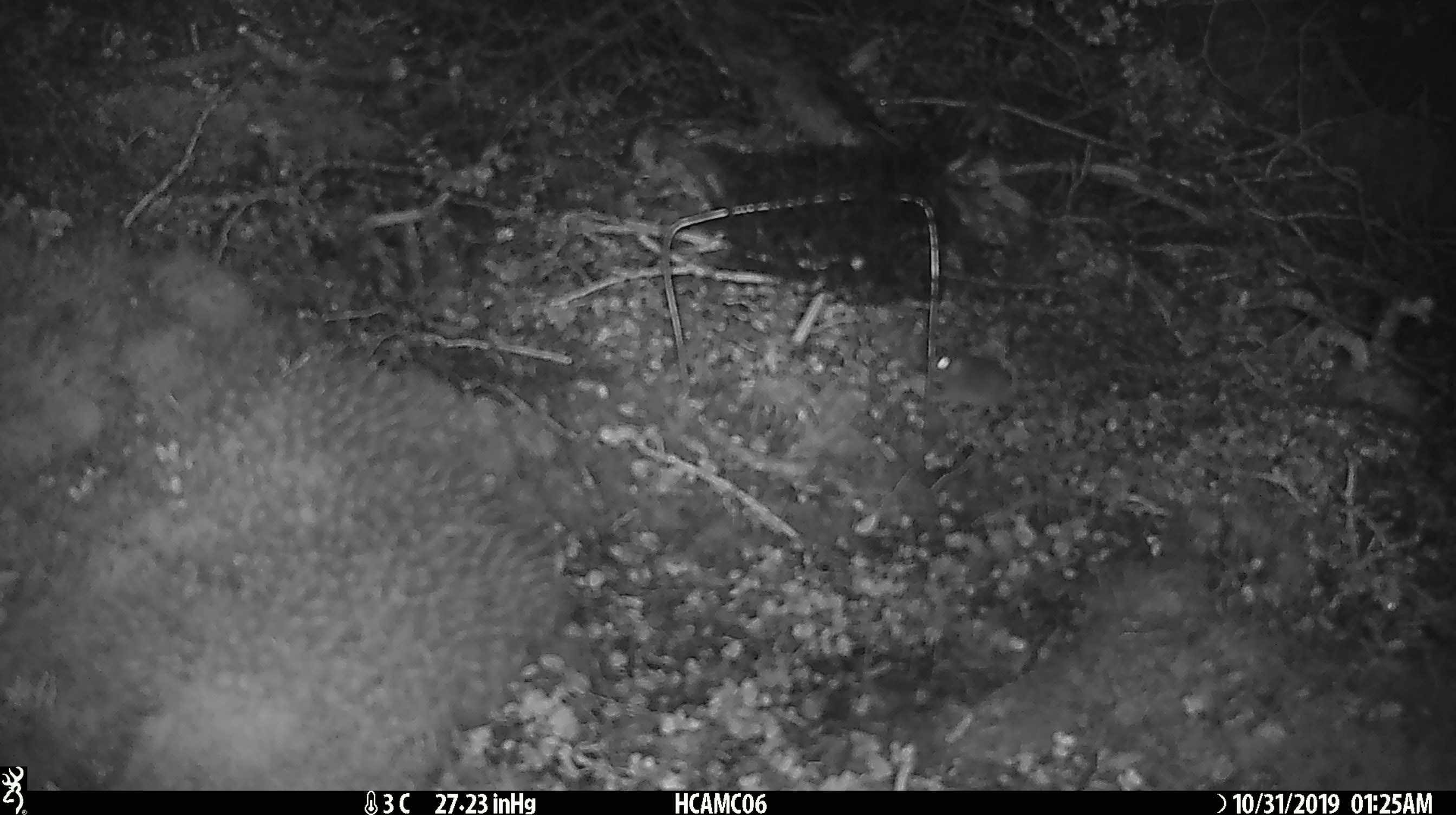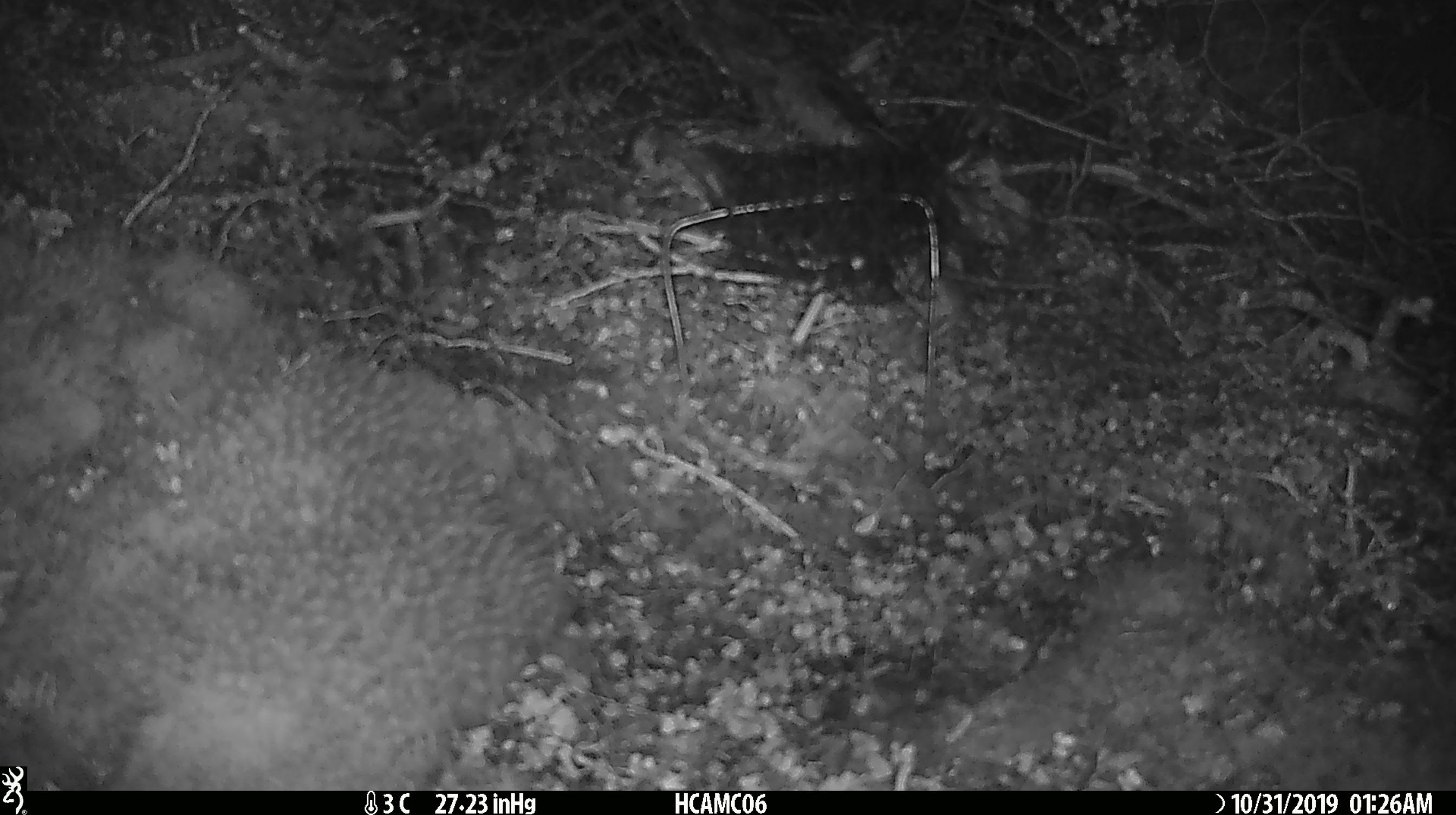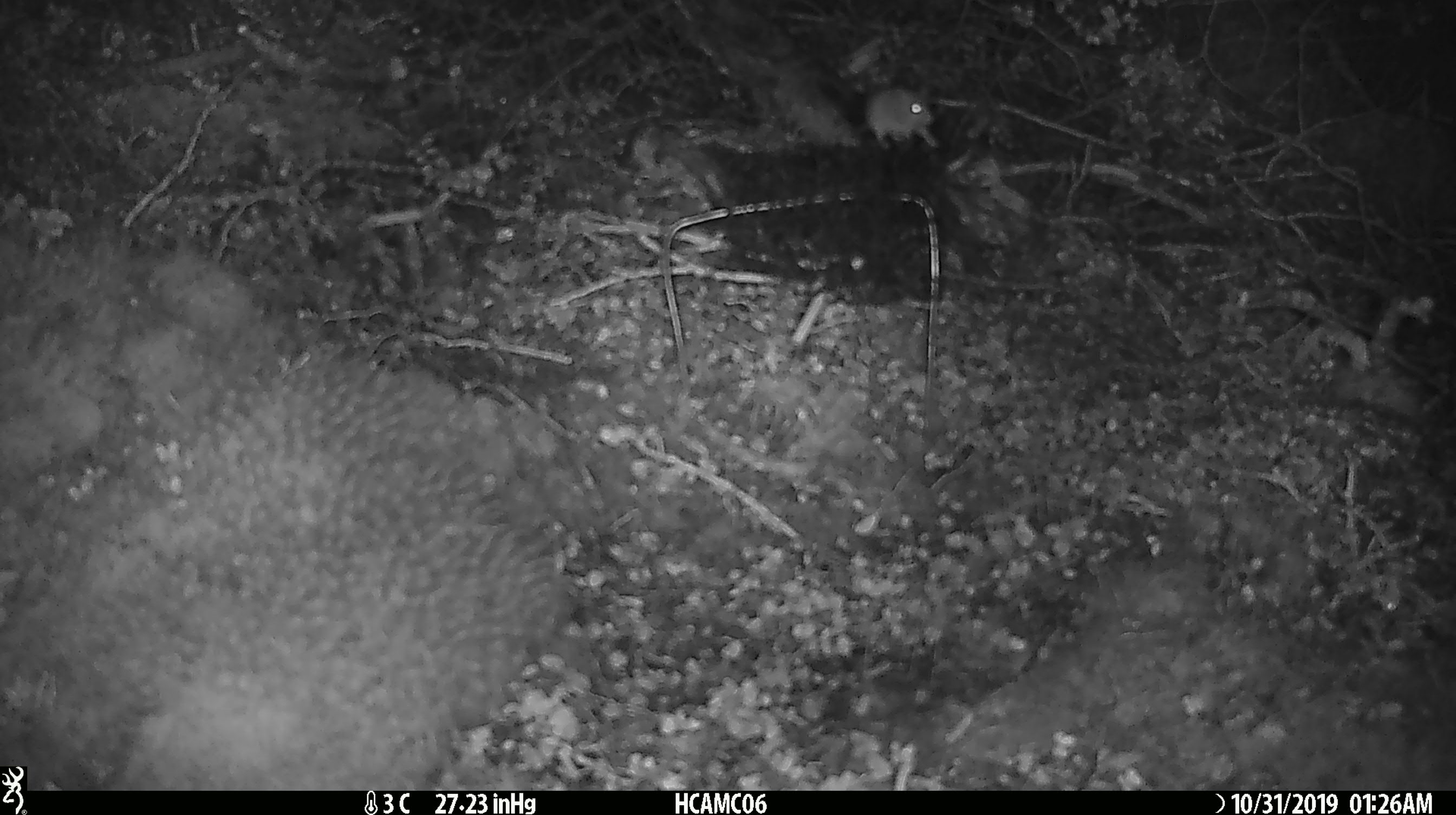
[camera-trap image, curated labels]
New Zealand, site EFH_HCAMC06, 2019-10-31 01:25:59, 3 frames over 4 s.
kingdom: Animalia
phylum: Chordata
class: Mammalia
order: Rodentia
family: Muridae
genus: Mus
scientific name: Mus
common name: mouse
Mouse (Mus).